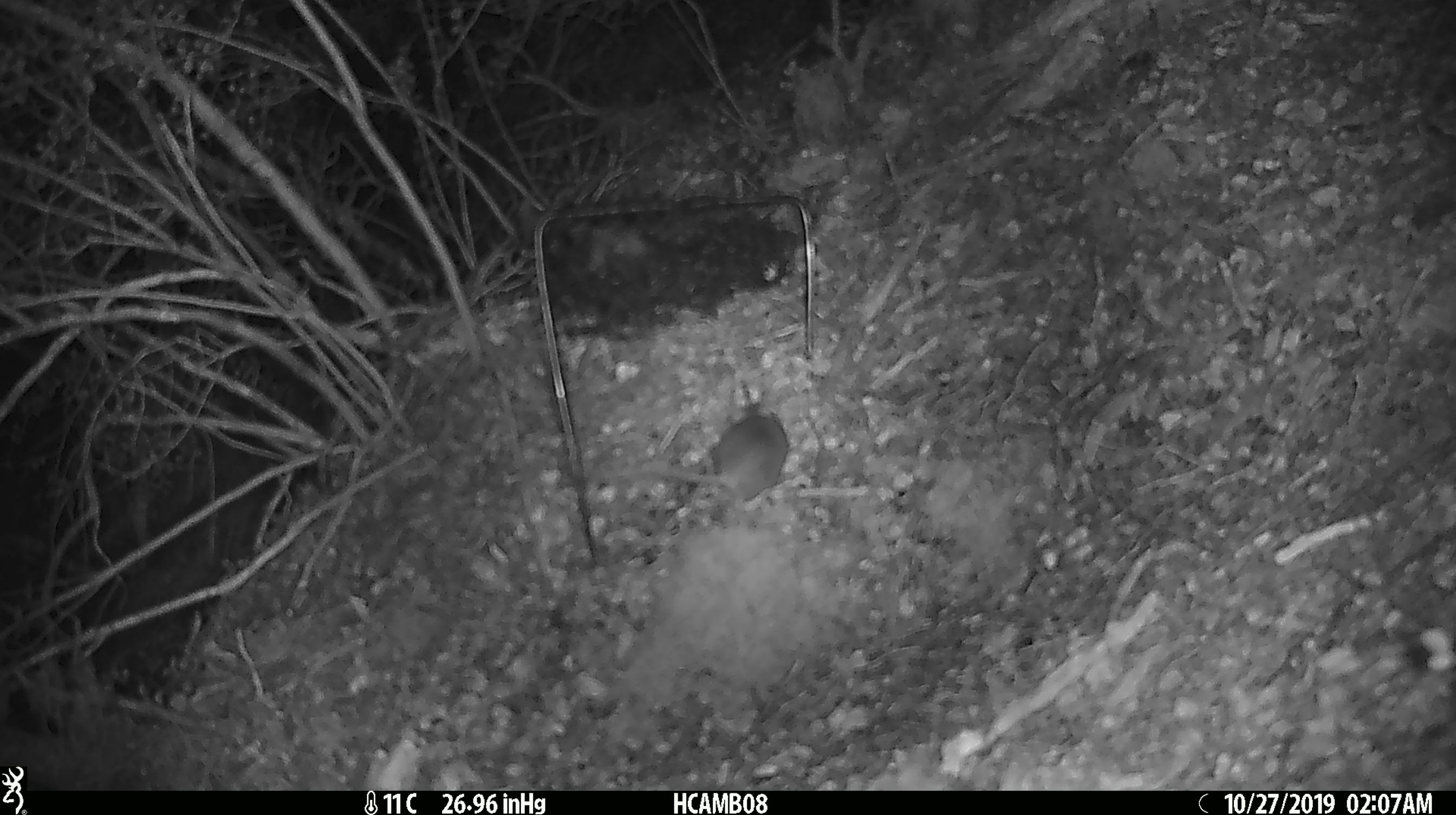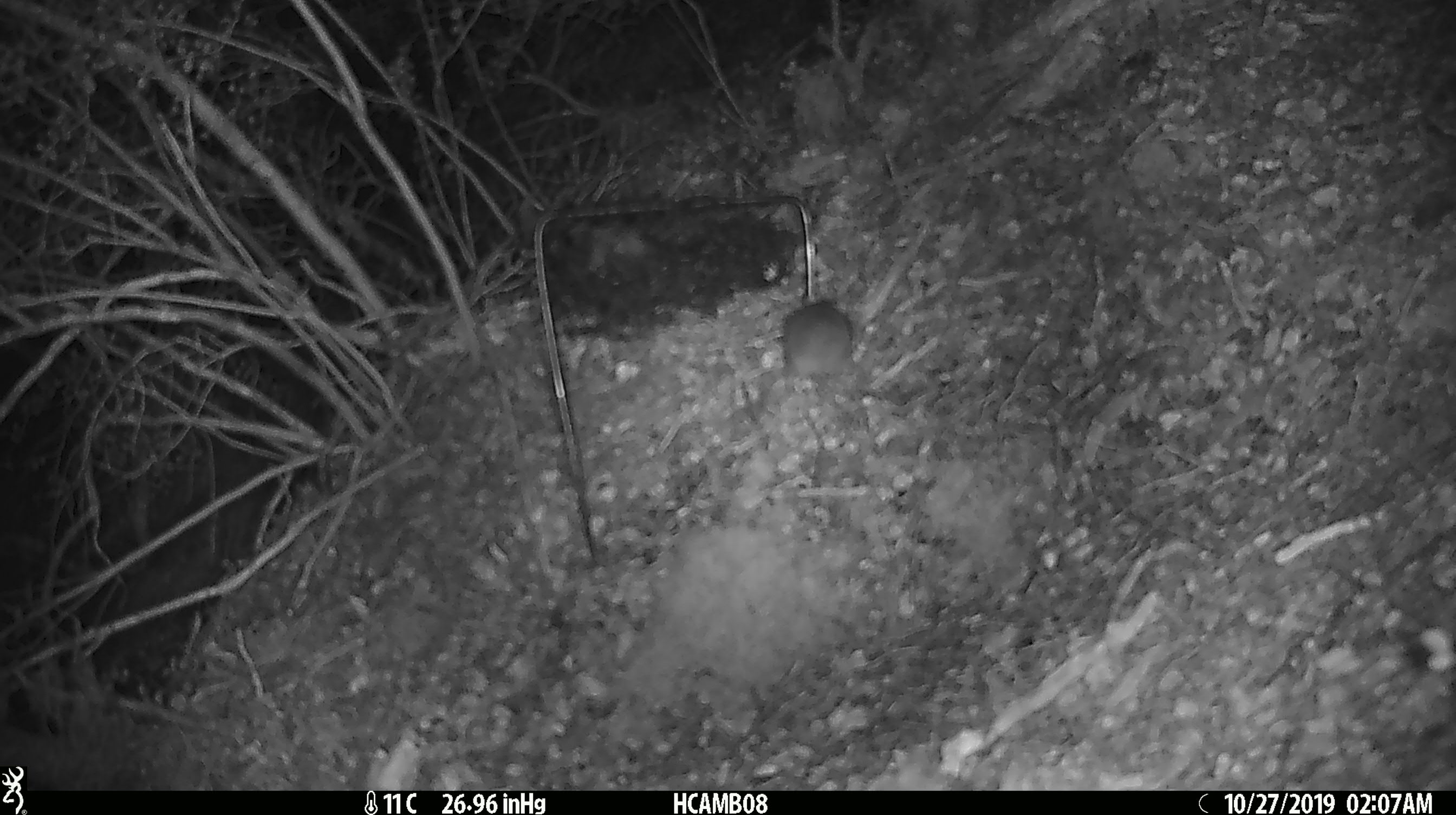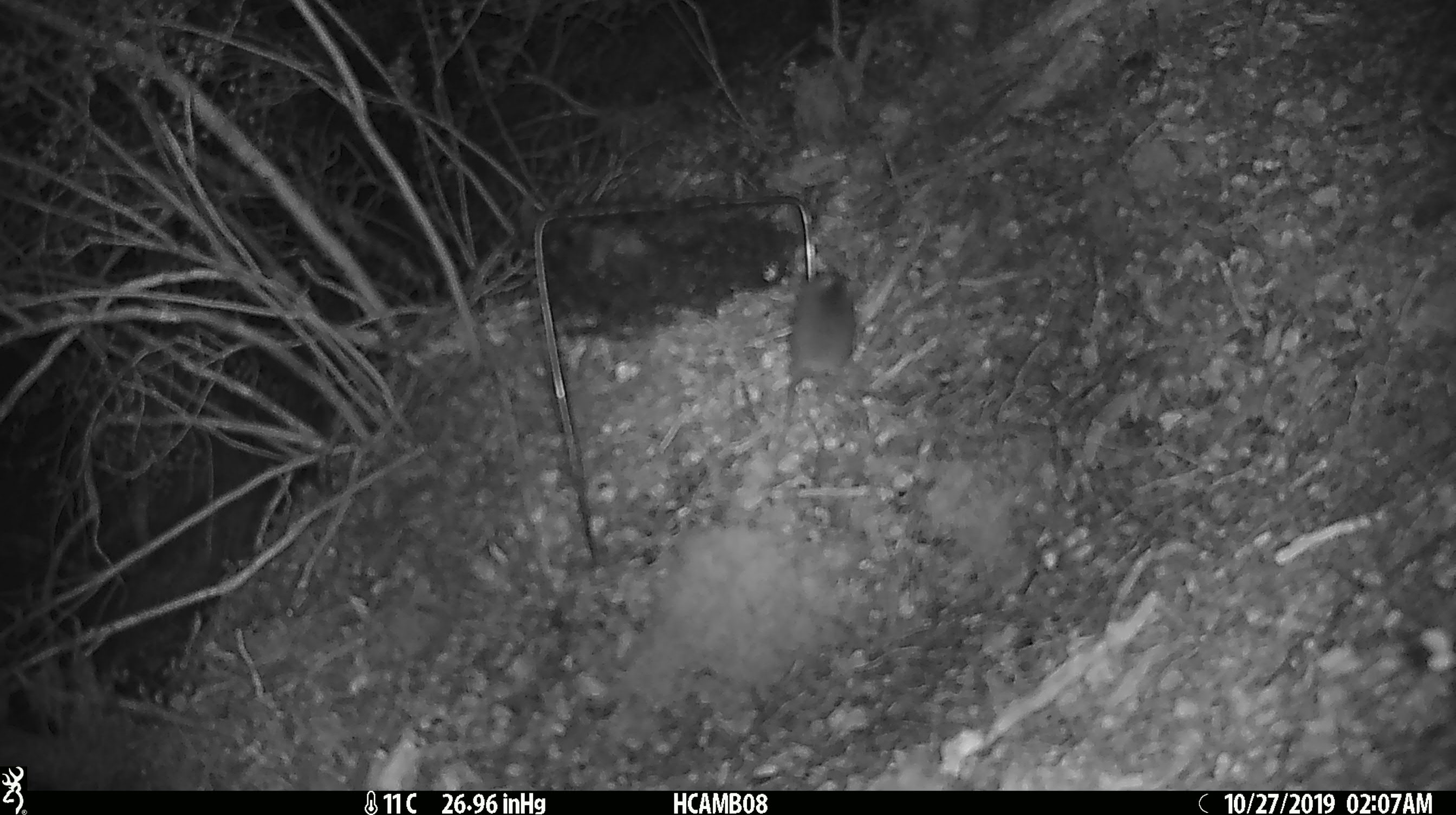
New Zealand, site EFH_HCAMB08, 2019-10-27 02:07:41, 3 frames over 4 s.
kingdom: Animalia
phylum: Chordata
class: Mammalia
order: Rodentia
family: Muridae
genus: Mus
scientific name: Mus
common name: mouse